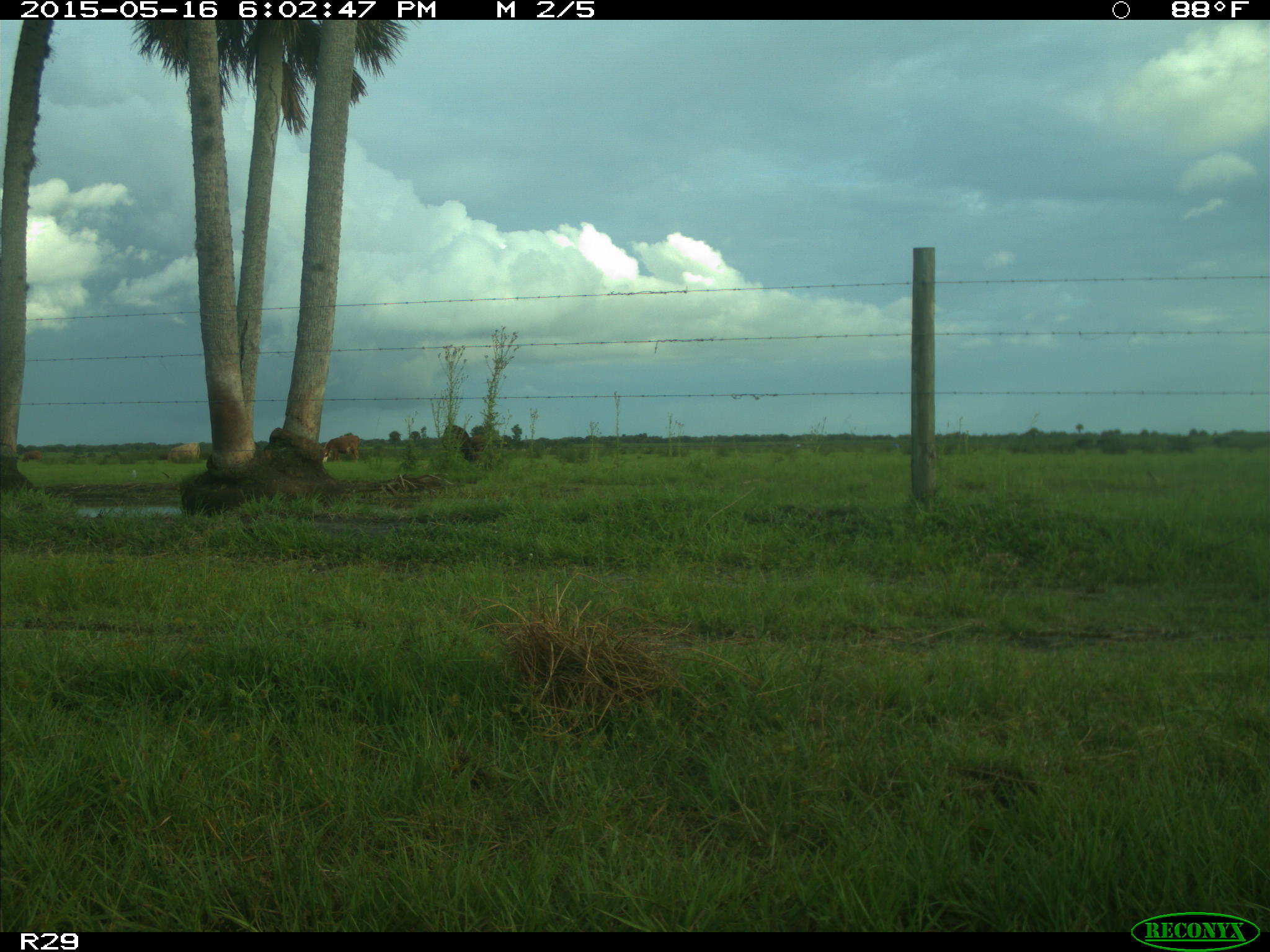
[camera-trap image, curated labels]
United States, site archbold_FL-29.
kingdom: Animalia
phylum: Chordata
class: Mammalia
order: Artiodactyla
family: Bovidae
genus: Bos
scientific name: Bos taurus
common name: domestic cow